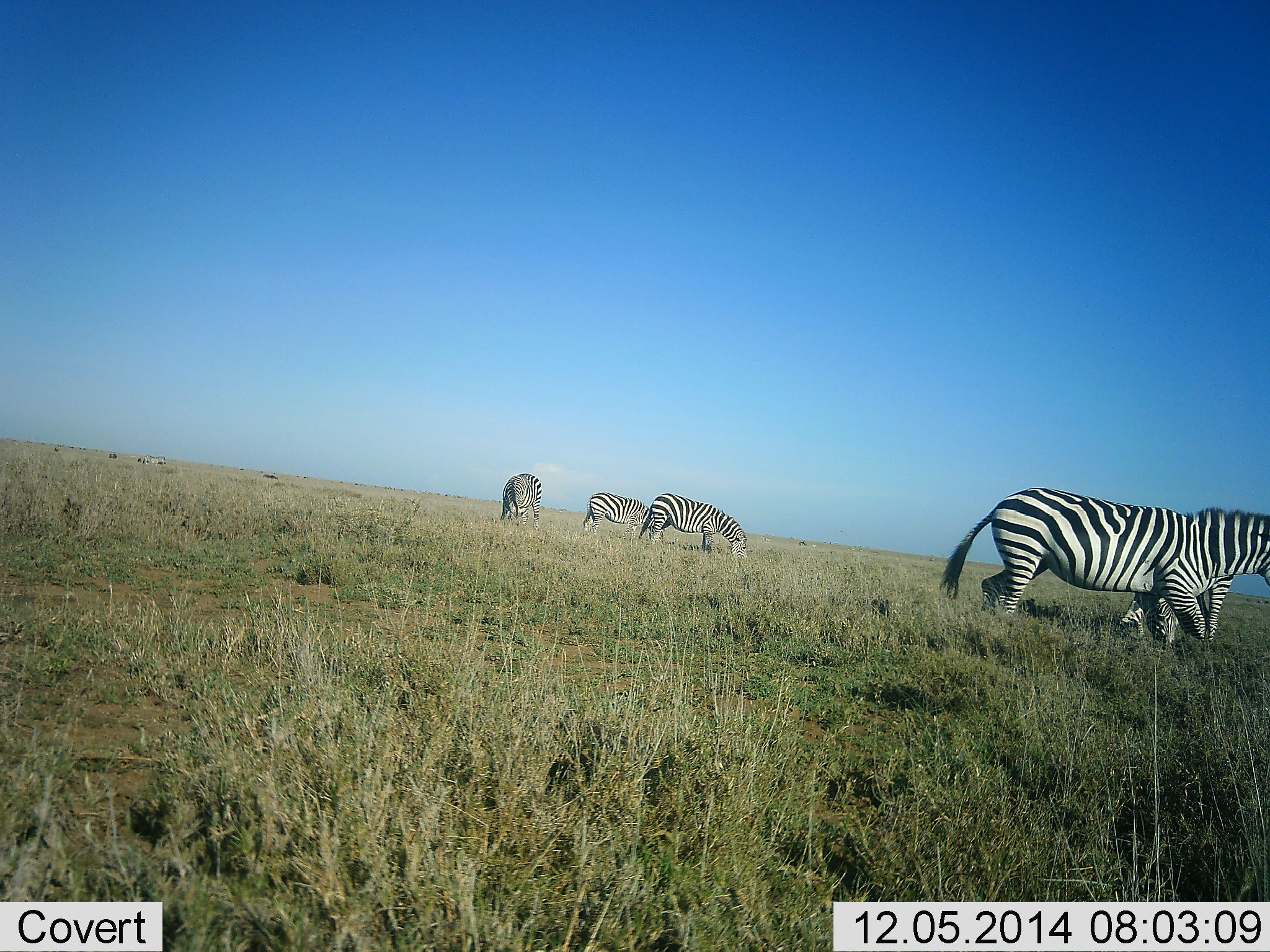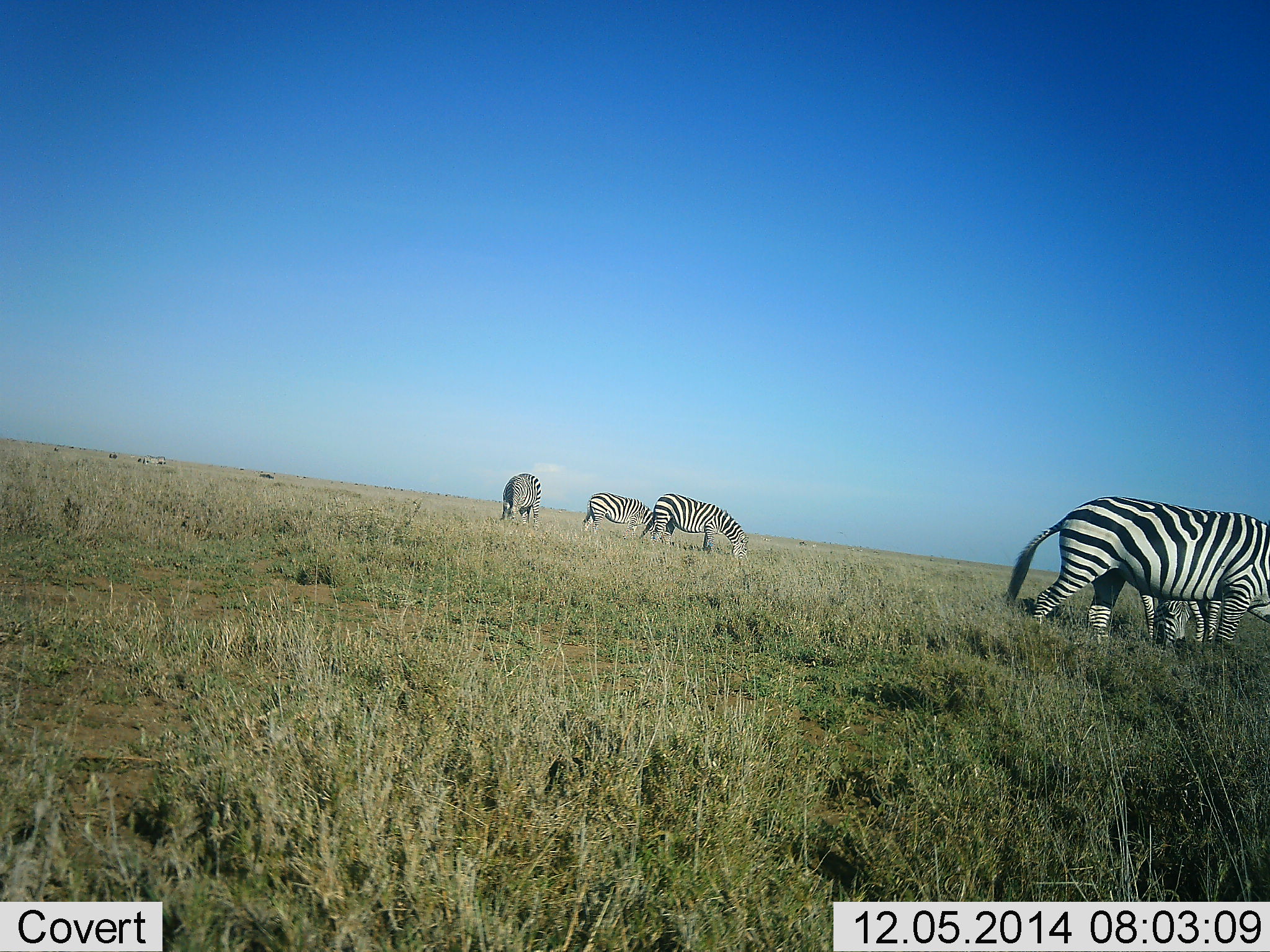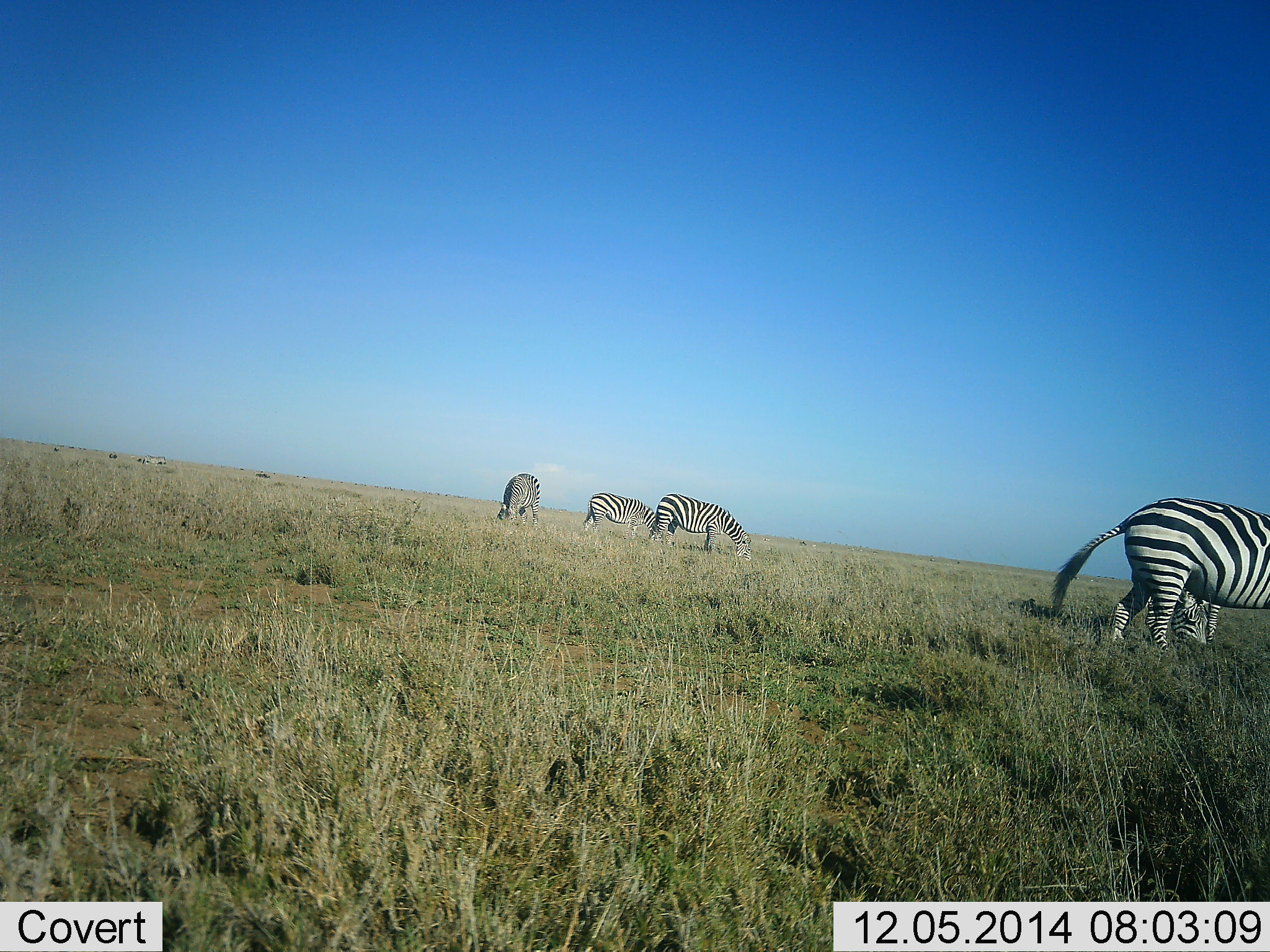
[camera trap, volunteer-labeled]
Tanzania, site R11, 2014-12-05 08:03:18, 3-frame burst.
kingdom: Animalia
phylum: Chordata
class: Mammalia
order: Perissodactyla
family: Equidae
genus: Equus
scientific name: Equus quagga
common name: plains zebra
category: zebra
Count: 5.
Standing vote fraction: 60%.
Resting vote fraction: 0%.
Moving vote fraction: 70%.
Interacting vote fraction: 0%.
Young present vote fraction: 10%.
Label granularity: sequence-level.